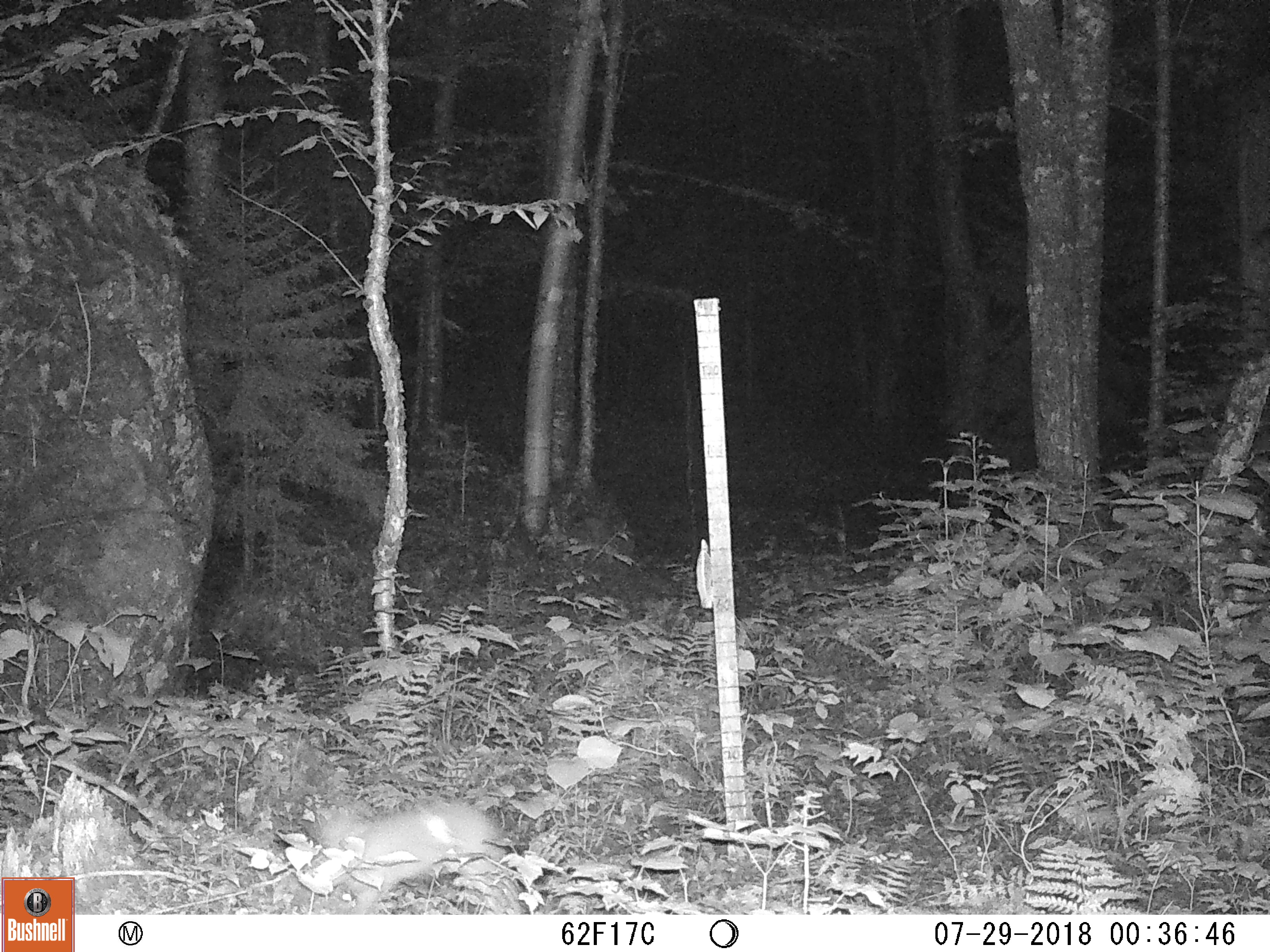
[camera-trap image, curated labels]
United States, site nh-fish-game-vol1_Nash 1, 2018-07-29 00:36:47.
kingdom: Animalia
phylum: Chordata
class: Mammalia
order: Lagomorpha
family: Leporidae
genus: Lepus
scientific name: Lepus americanus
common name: snowshoe hare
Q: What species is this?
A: Snowshoe hare (Lepus americanus).